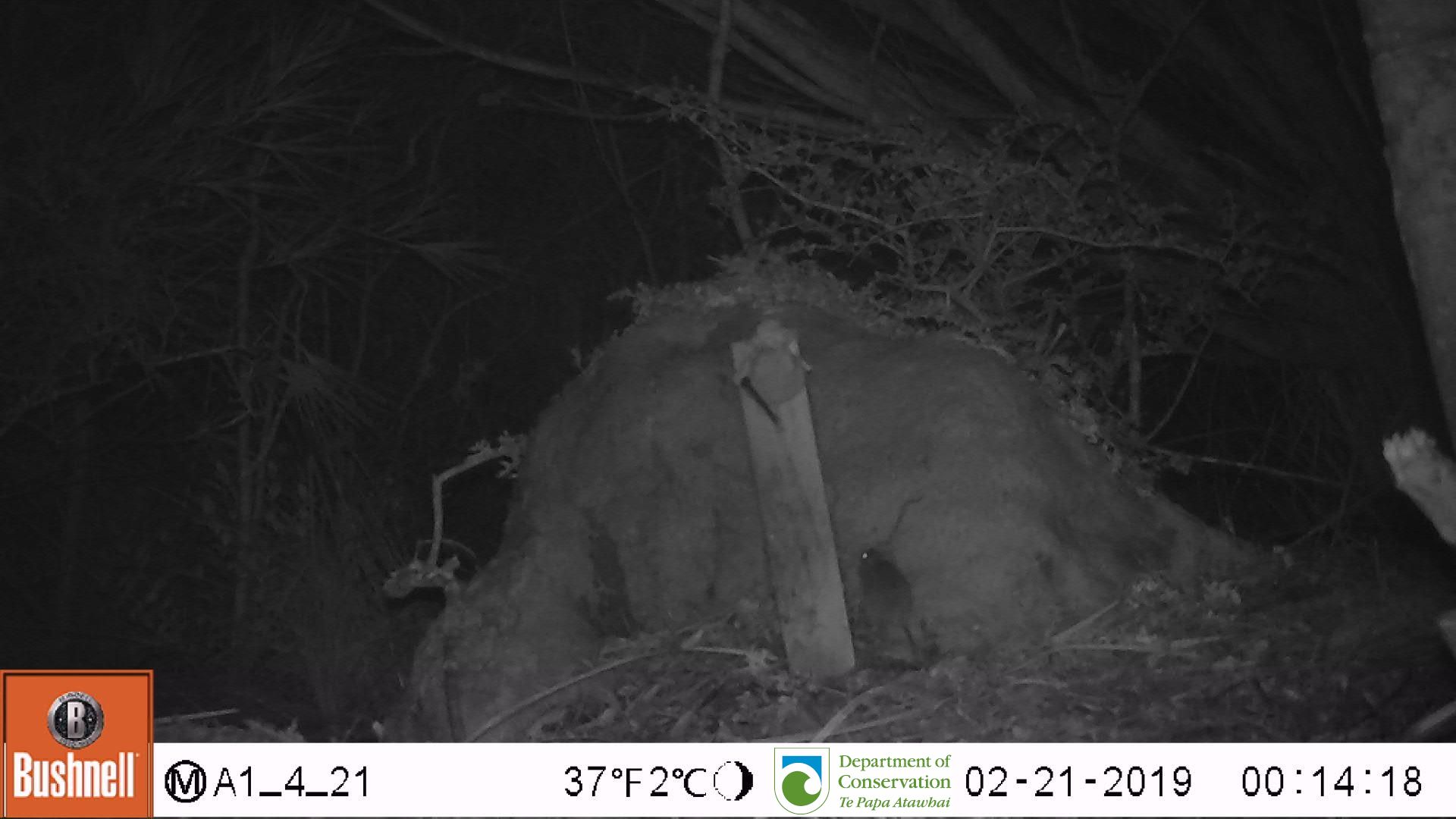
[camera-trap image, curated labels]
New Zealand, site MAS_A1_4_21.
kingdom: Animalia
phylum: Chordata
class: Mammalia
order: Rodentia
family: Muridae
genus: Mus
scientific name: Mus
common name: mouse